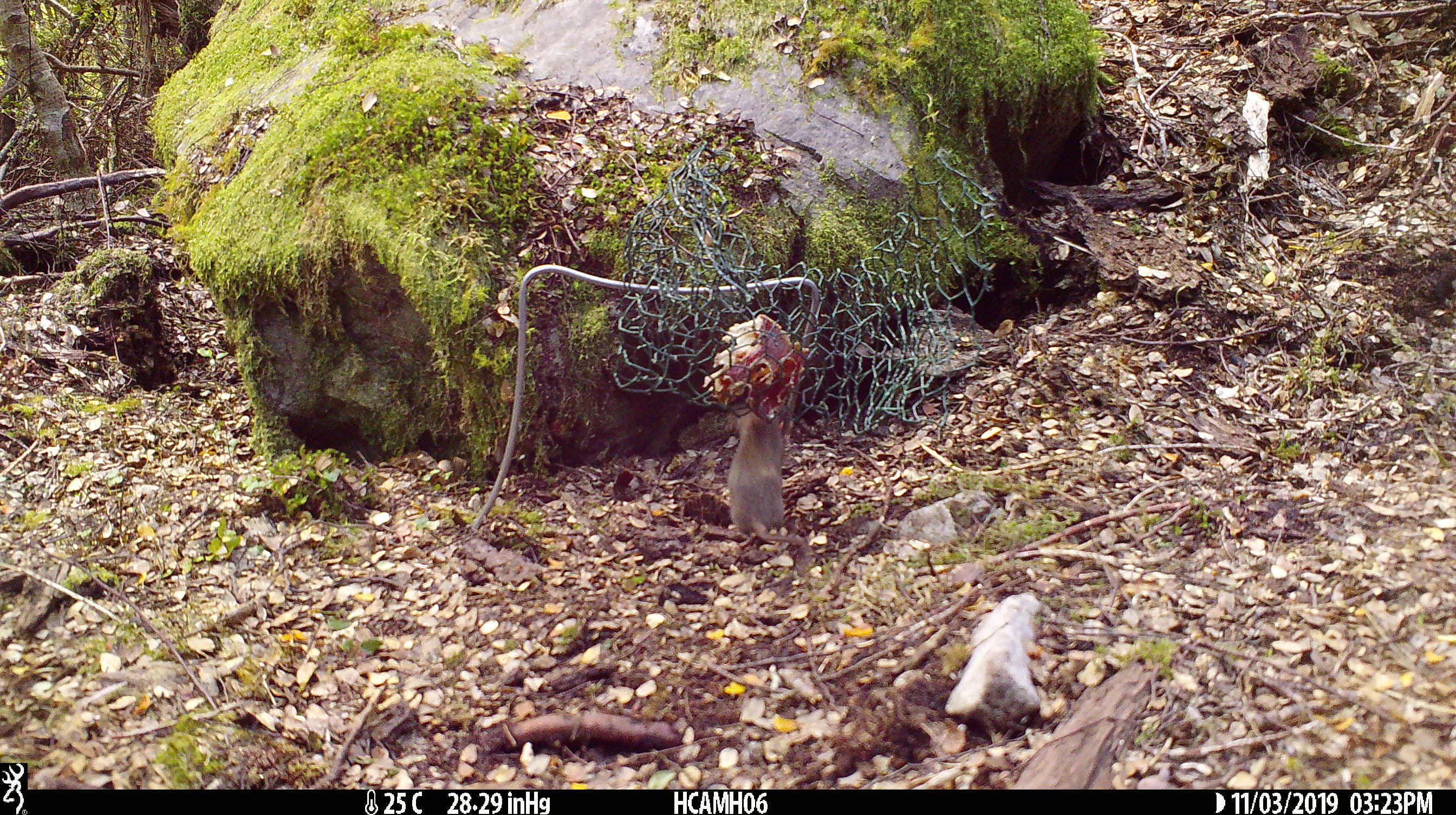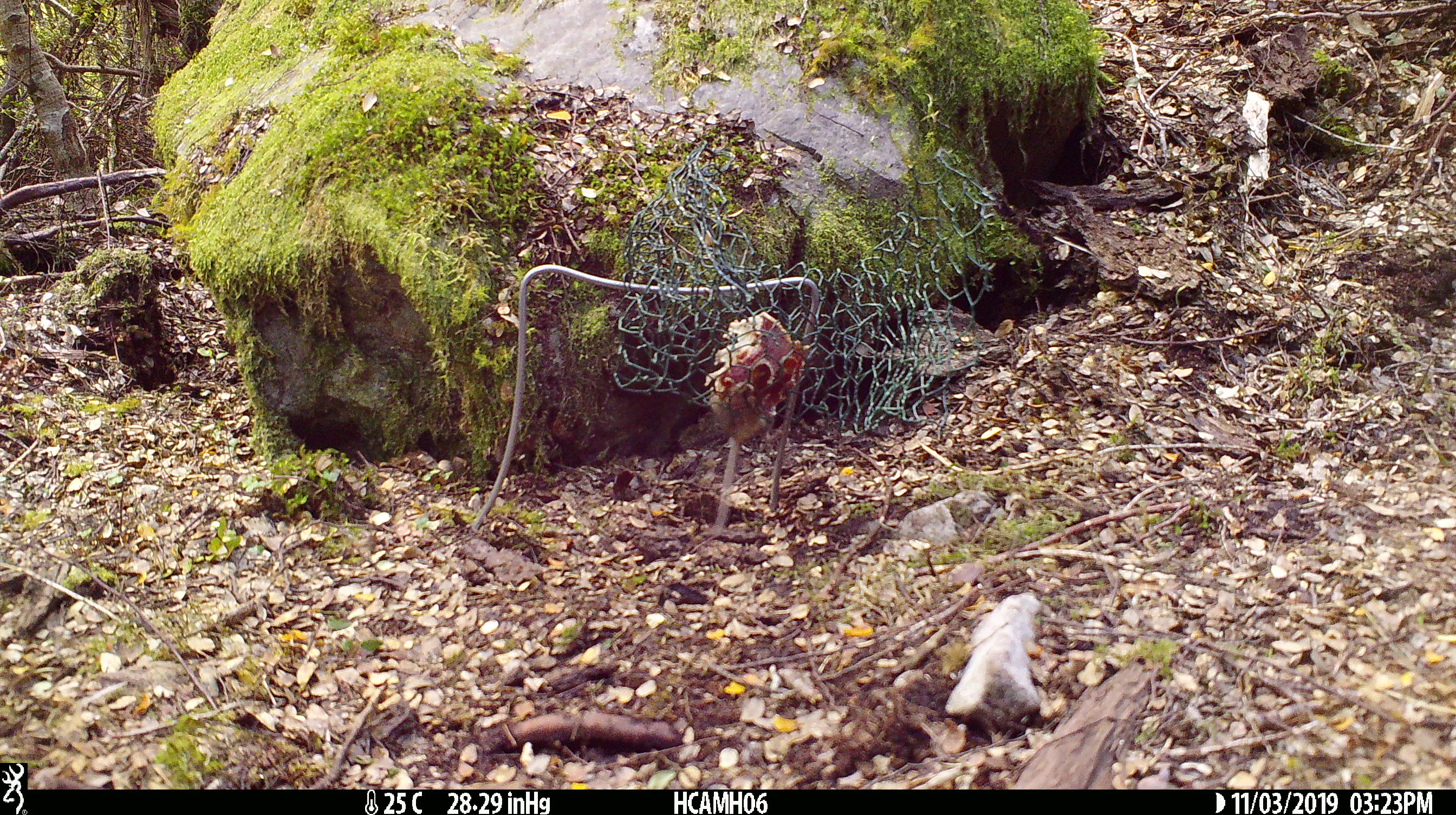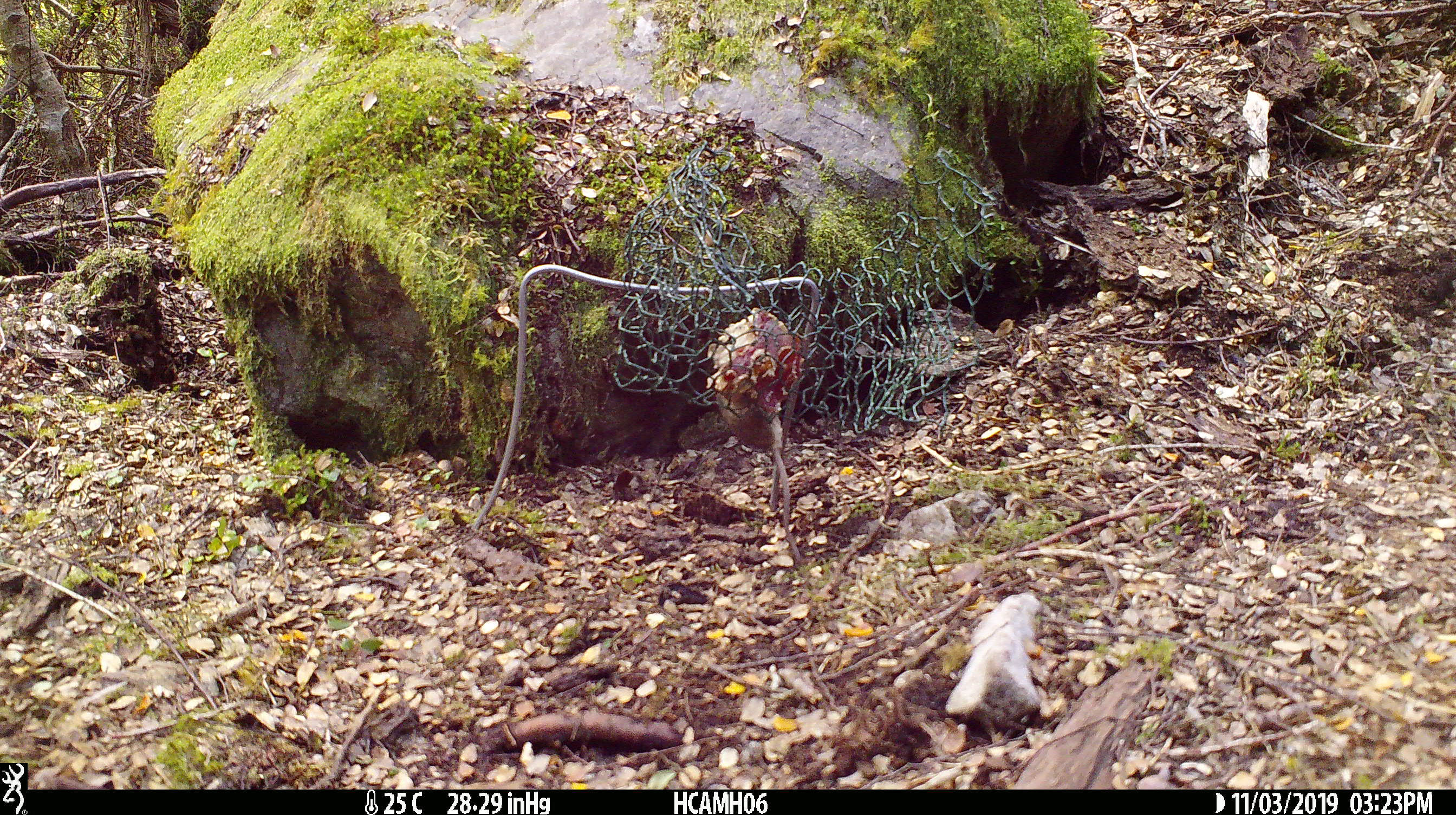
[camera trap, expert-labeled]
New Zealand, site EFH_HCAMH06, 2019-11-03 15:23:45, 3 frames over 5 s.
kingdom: Animalia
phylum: Chordata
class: Mammalia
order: Rodentia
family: Muridae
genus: Mus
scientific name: Mus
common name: mouse